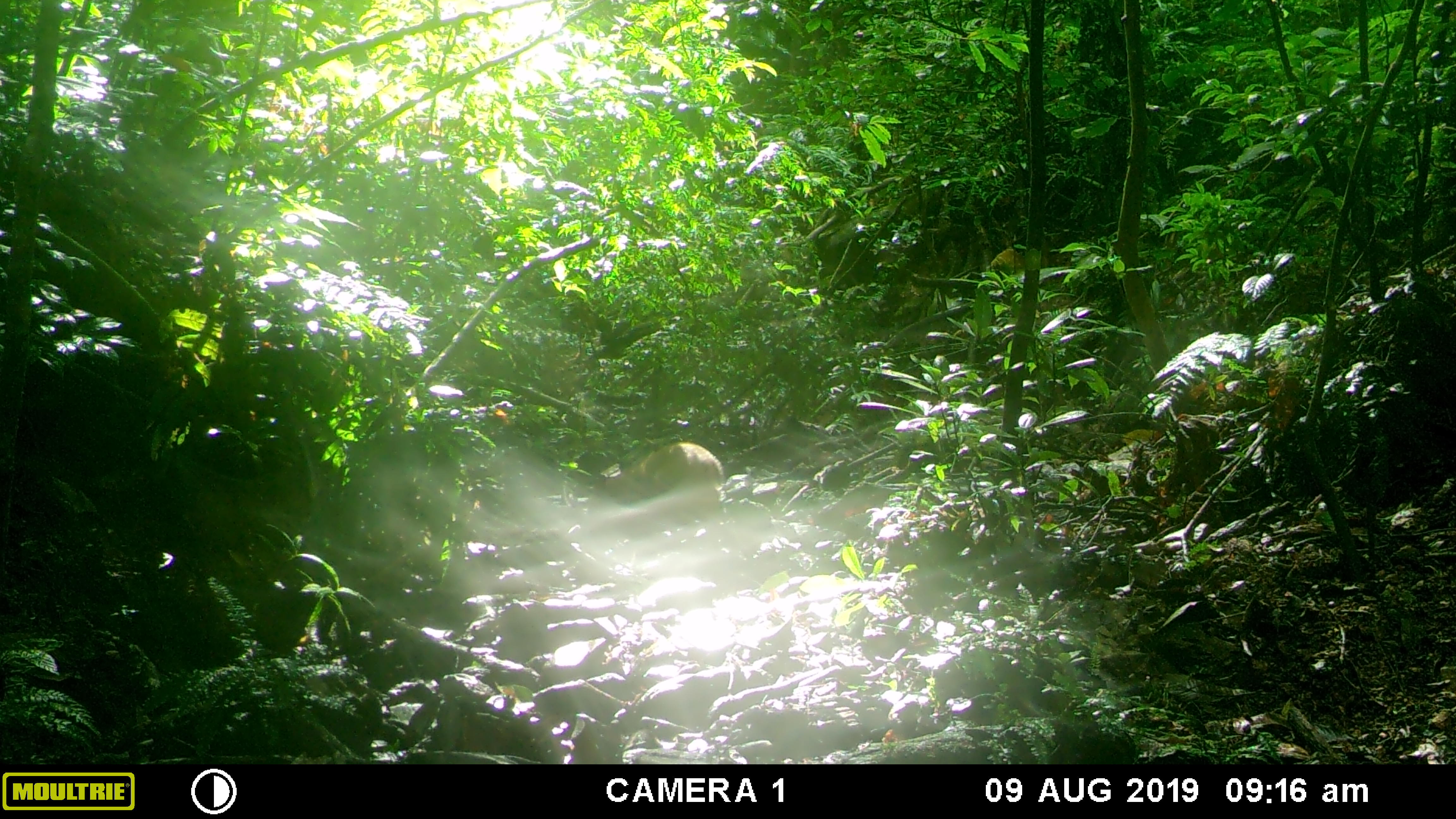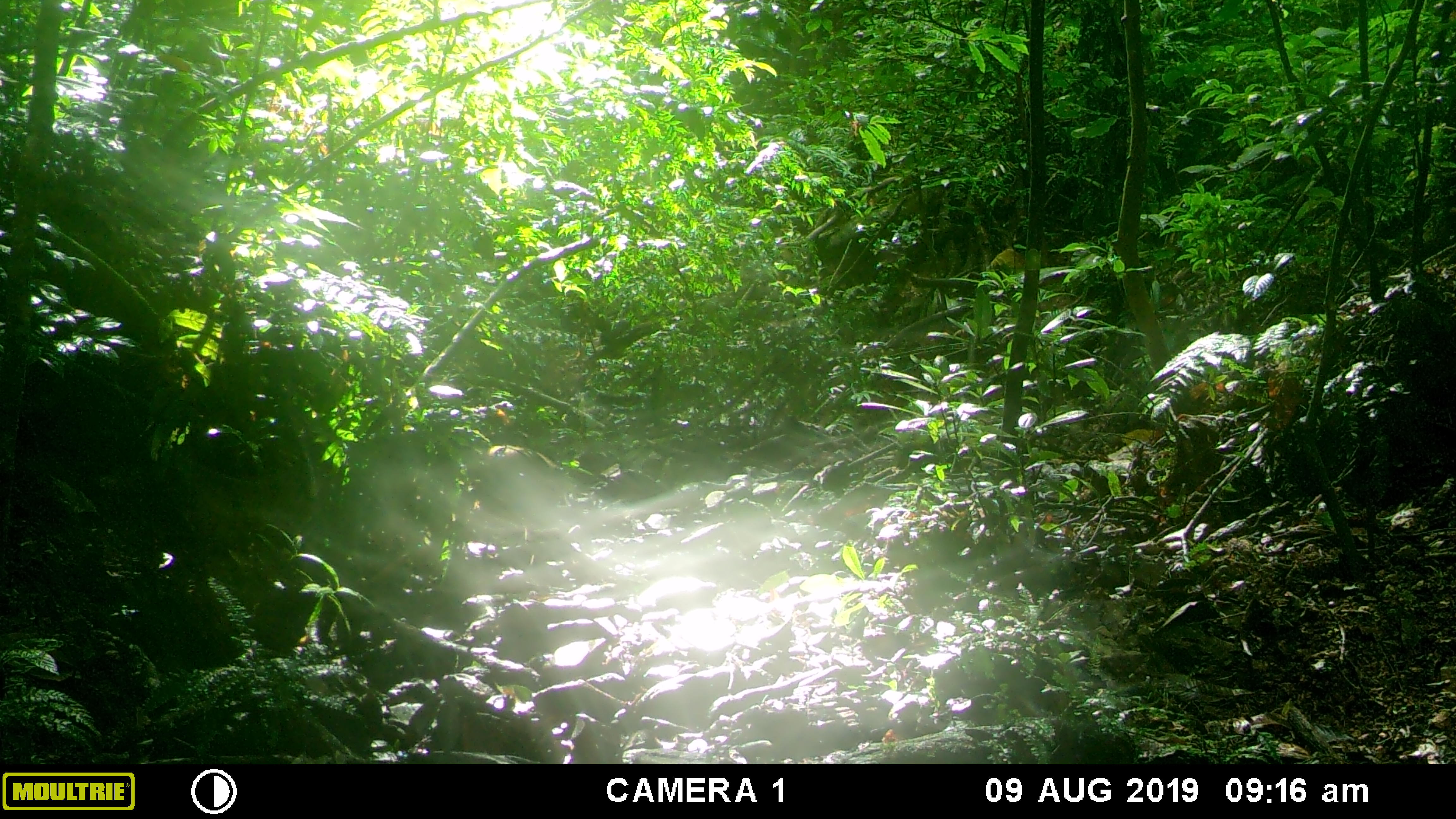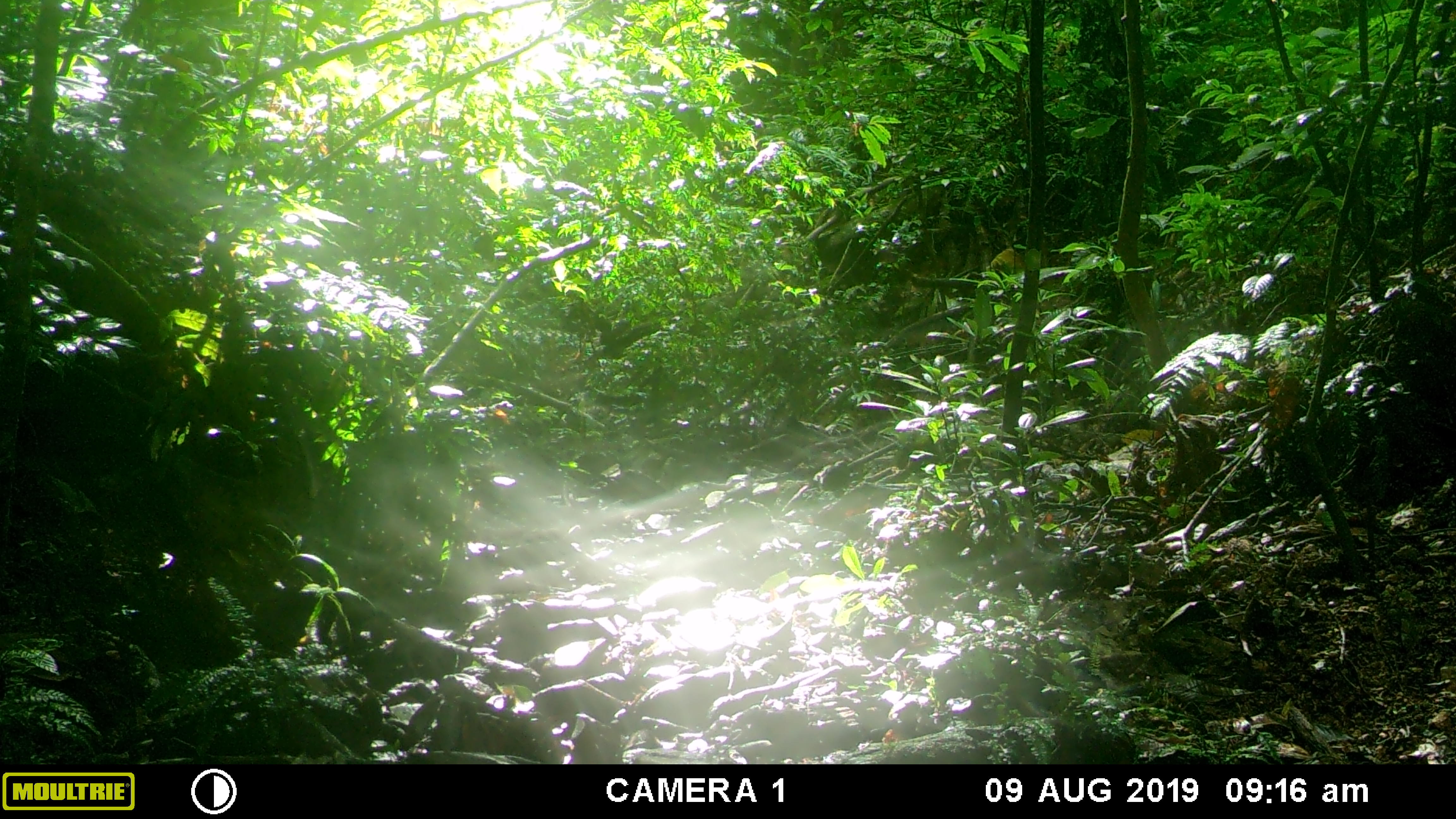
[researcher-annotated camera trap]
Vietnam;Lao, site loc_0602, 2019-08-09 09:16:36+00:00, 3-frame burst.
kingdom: Animalia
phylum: Chordata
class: Mammalia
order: Artiodactyla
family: Suidae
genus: Sus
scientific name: Sus scrofa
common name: eurasian wild pig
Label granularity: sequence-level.